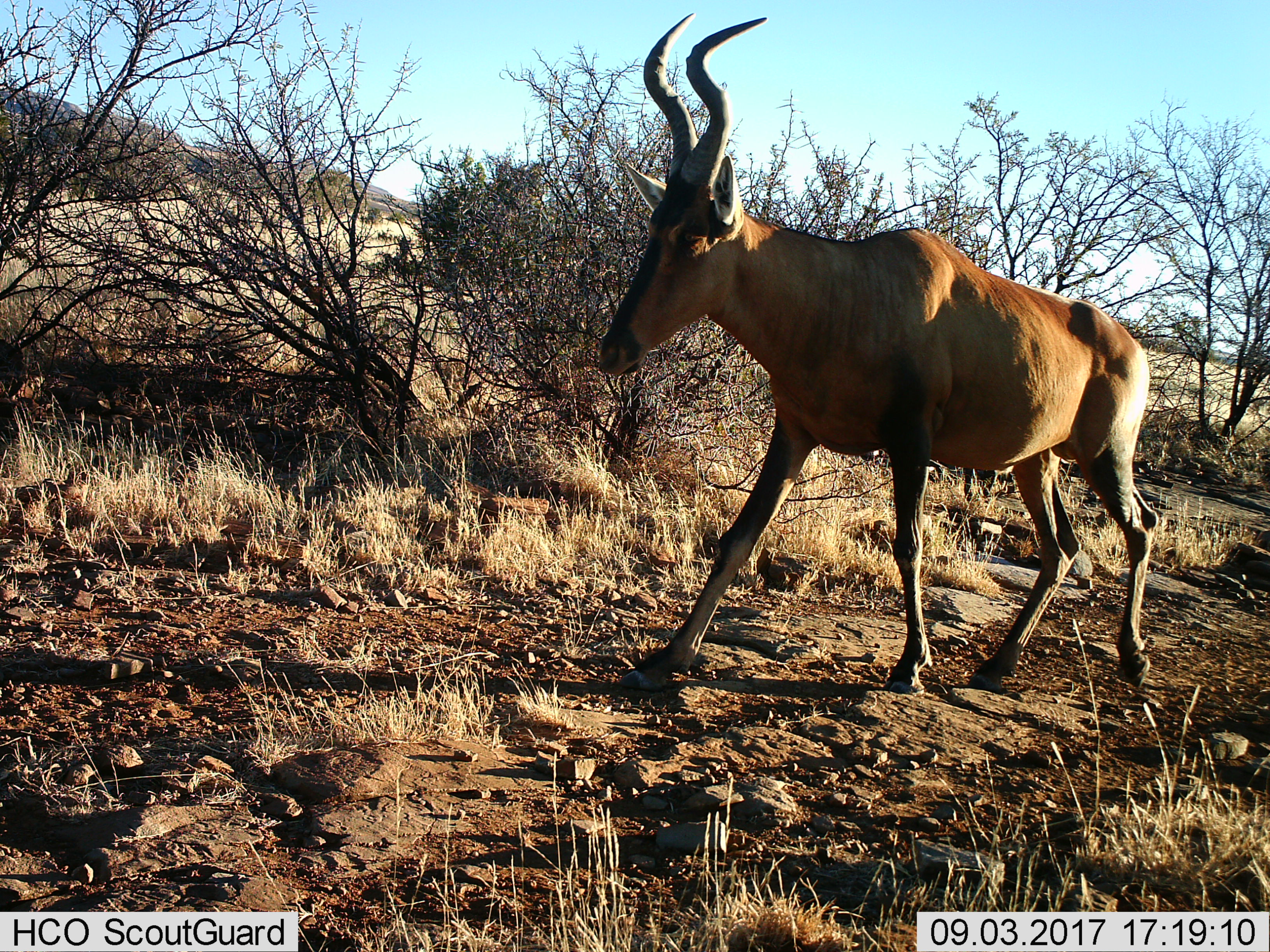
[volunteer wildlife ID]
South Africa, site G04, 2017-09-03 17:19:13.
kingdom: Animalia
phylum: Chordata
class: Mammalia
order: Artiodactyla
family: Bovidae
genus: Alcelaphus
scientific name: Alcelaphus buselaphus caama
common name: red hartebeest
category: hartebeestred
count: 1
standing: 12%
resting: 0%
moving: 100%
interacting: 0%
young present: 0%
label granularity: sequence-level